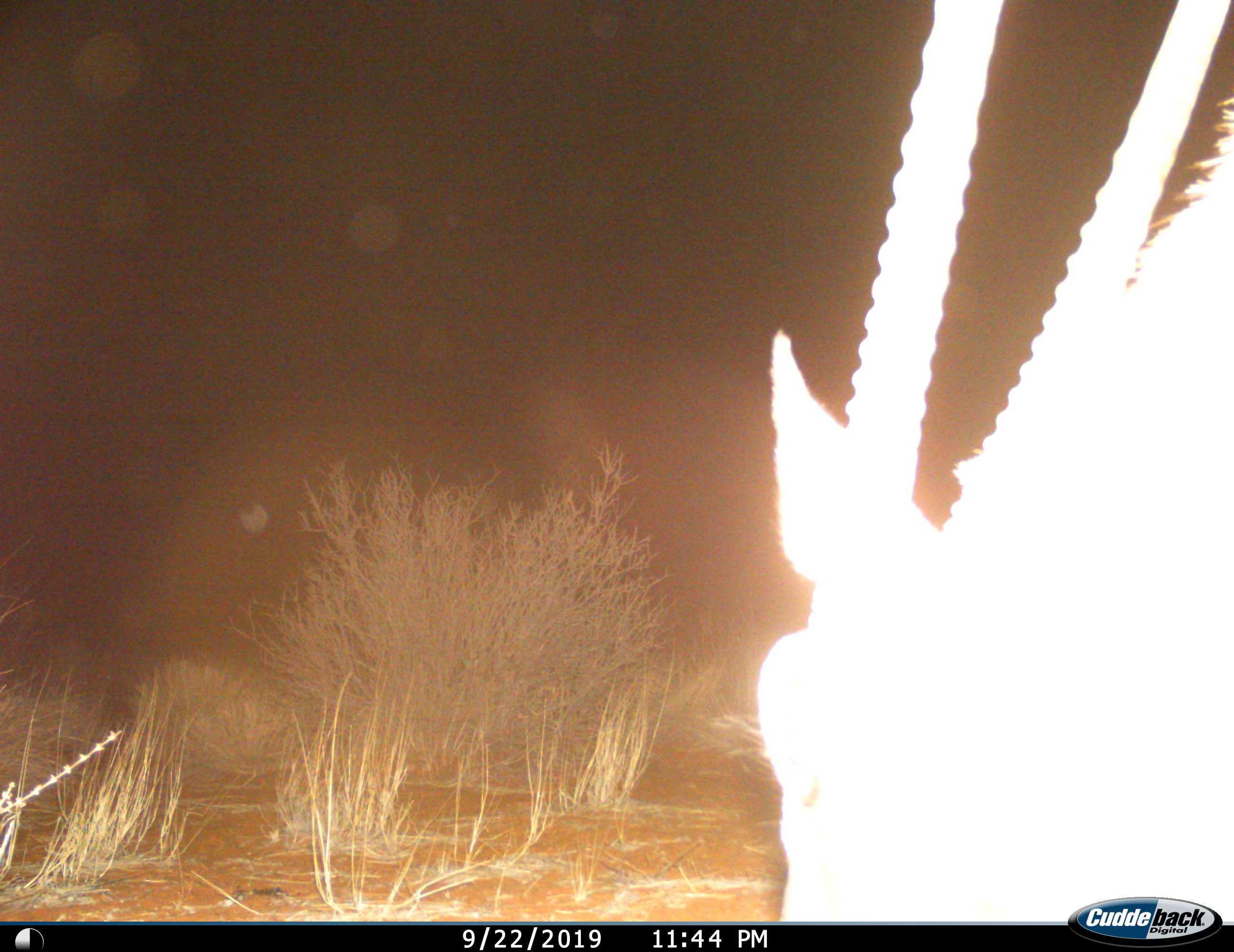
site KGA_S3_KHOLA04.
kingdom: Animalia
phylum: Chordata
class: Mammalia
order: Artiodactyla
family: Bovidae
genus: Oryx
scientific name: Oryx gazella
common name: gemsbok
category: oryx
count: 1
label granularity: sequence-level